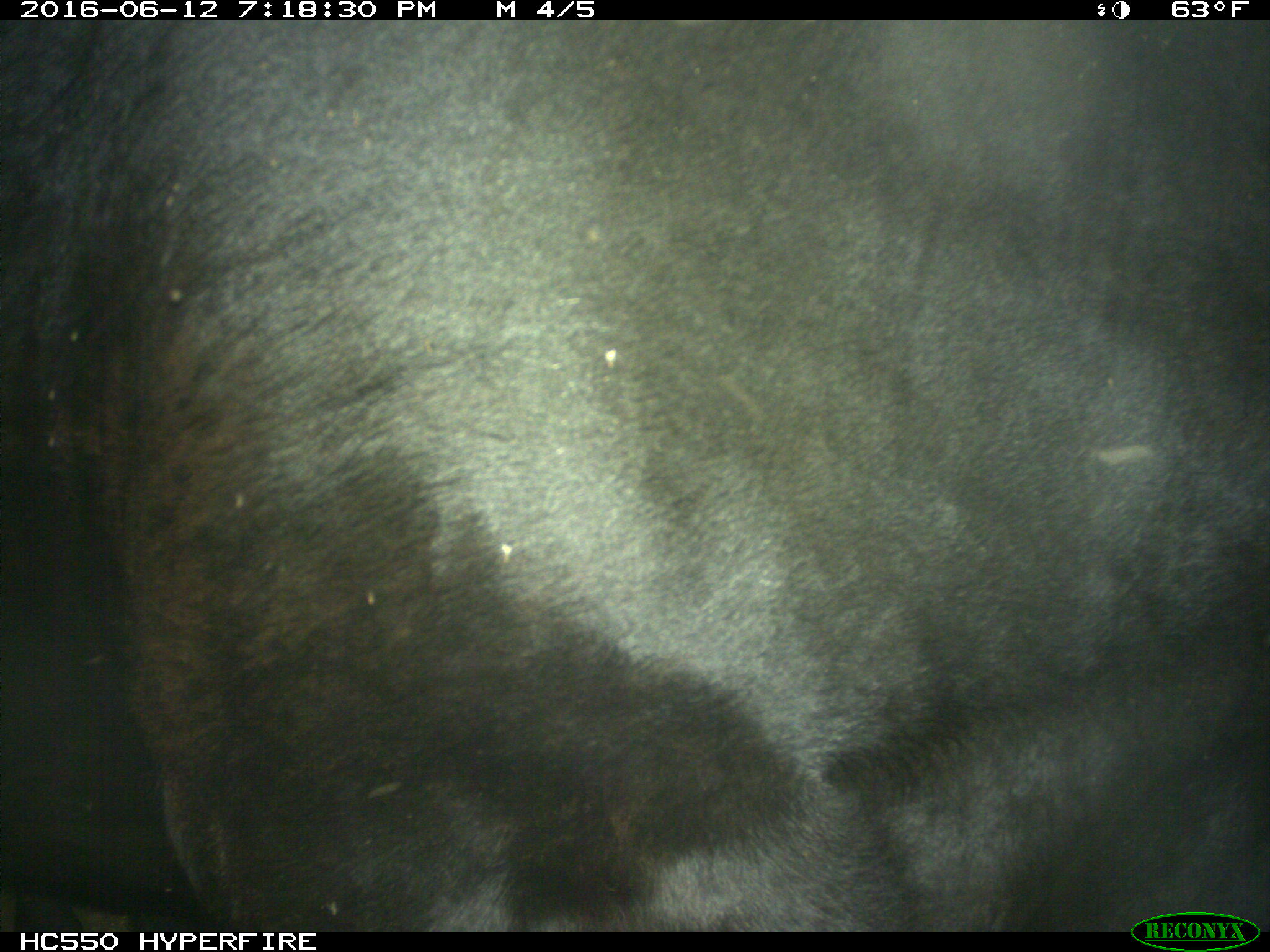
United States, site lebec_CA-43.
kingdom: Animalia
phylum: Chordata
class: Mammalia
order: Artiodactyla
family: Bovidae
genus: Bos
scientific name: Bos taurus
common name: domestic cow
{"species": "Bos taurus (domestic cow)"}